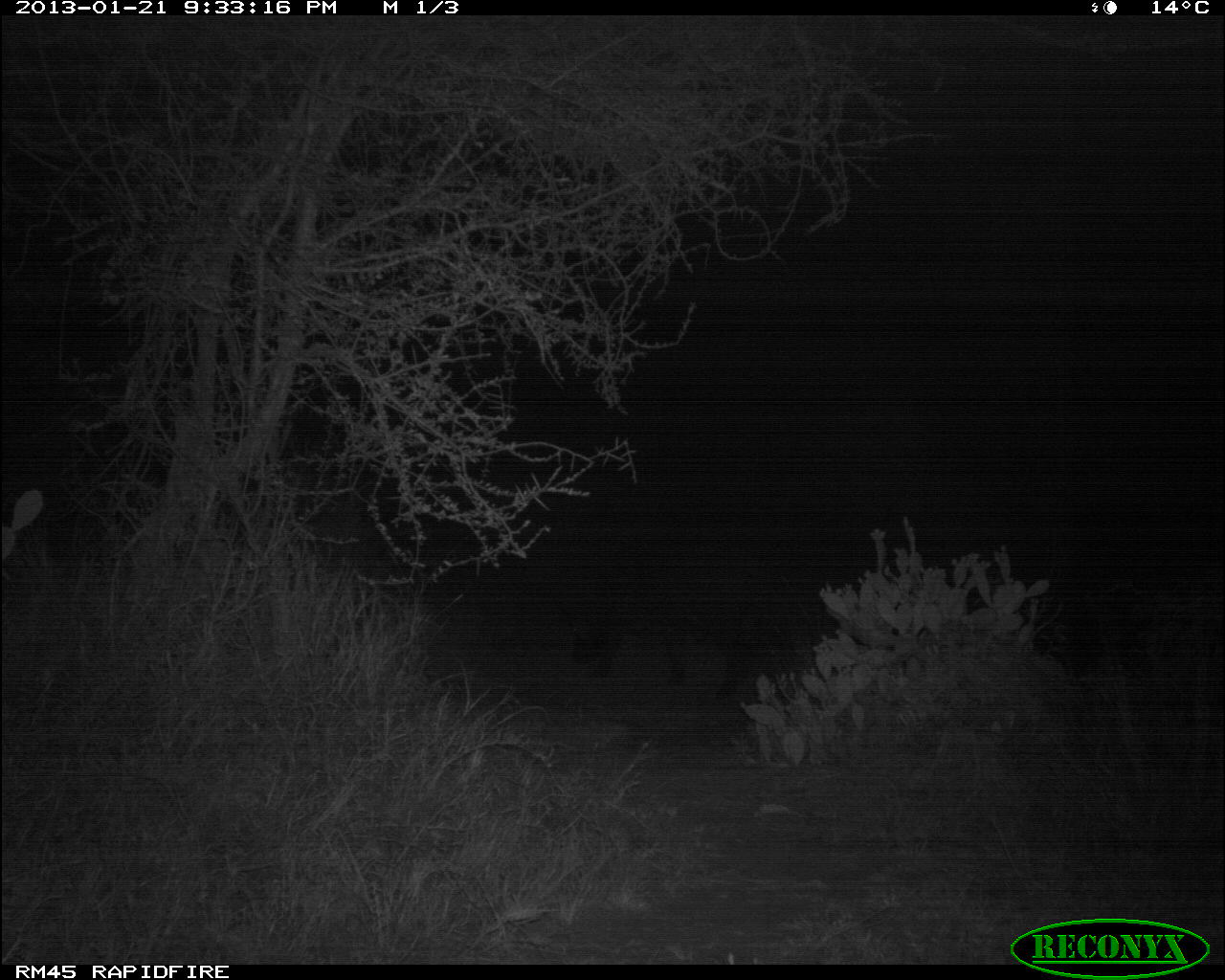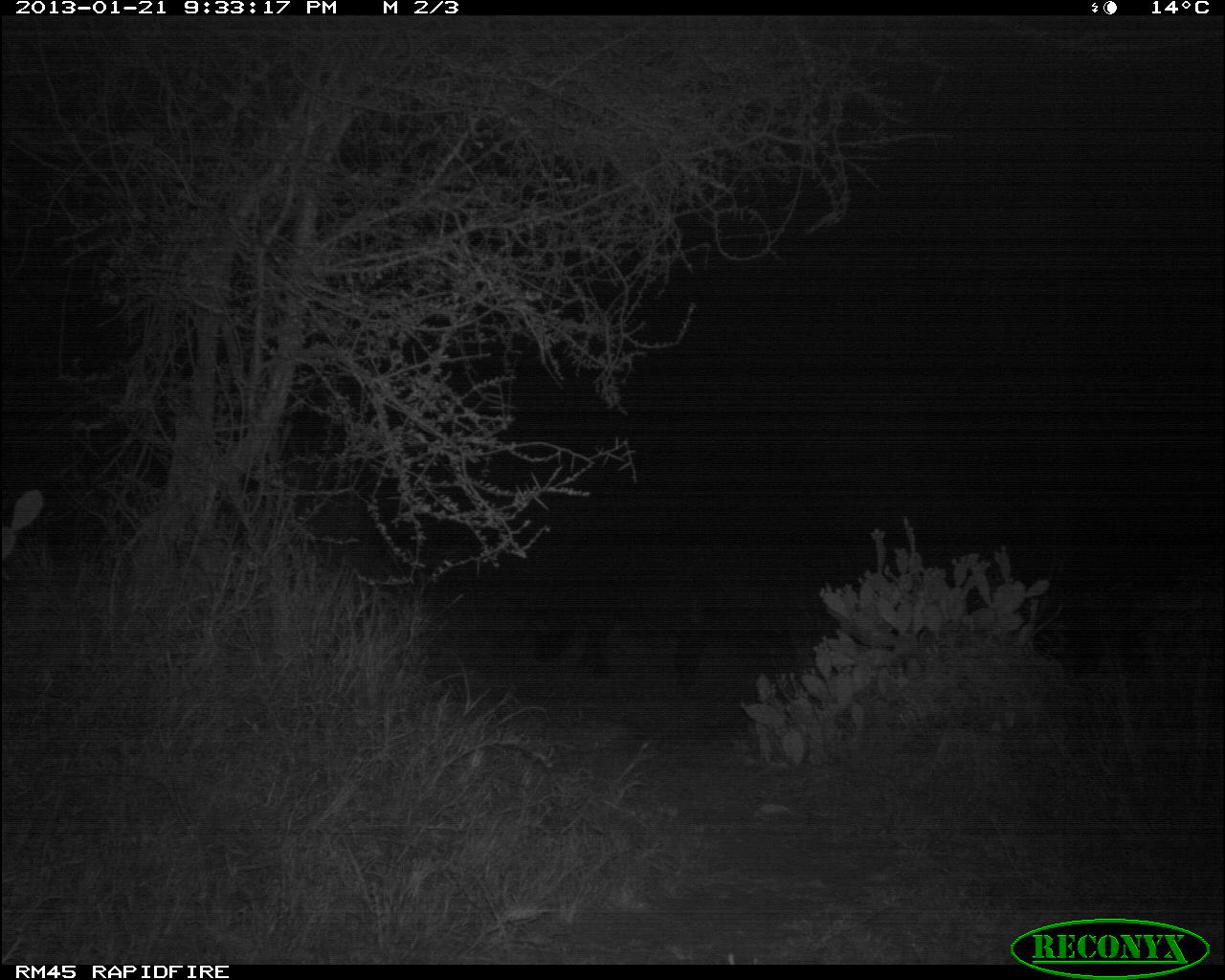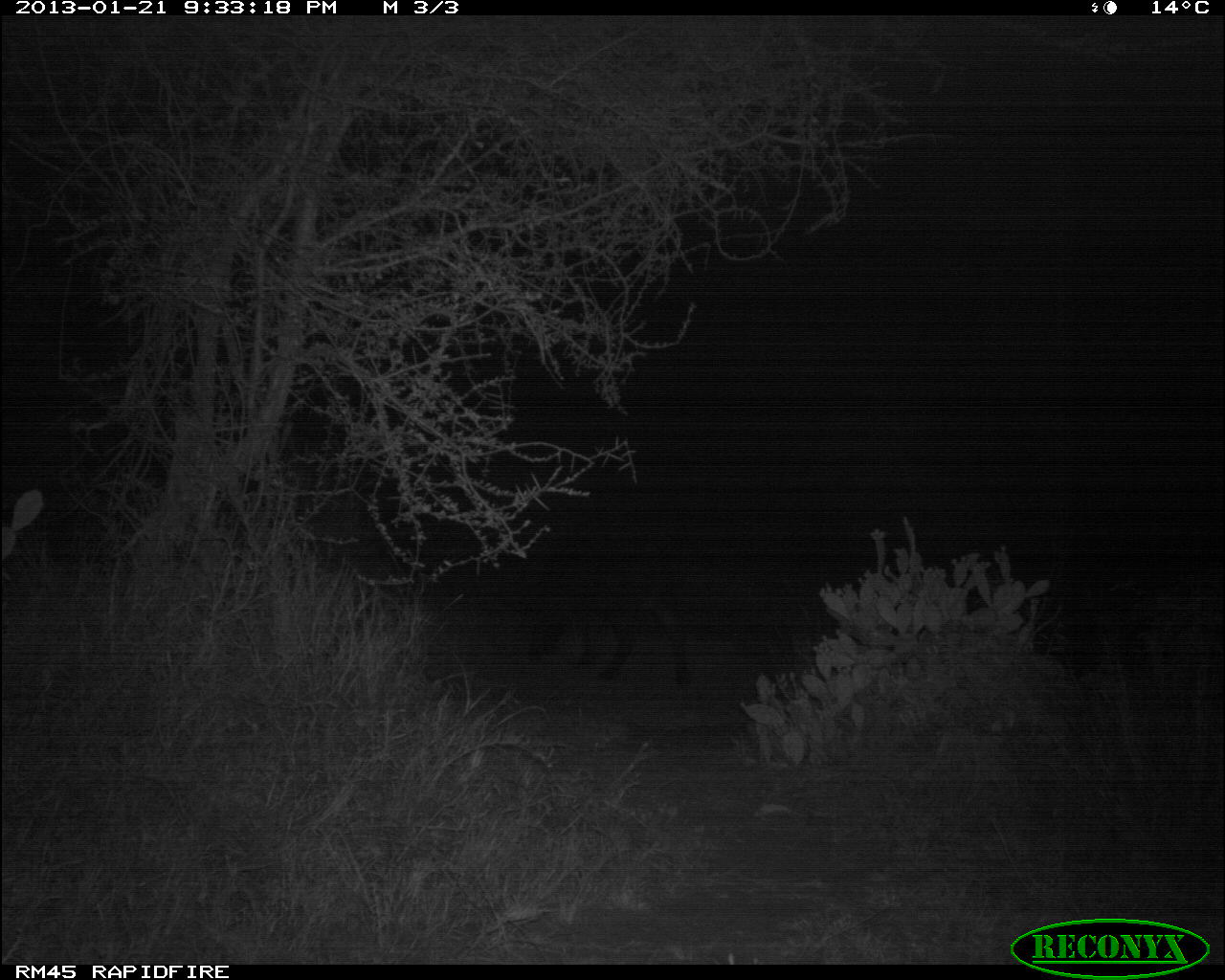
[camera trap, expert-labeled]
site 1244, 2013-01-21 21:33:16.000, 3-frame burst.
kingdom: Animalia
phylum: Chordata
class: Mammalia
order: Artiodactyla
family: Bovidae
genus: Syncerus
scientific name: Syncerus caffer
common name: african buffalo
Syncerus caffer (african buffalo), count 1.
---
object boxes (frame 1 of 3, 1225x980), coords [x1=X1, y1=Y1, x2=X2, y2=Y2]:
syncerus caffer: [x1=563, y1=548, x2=817, y2=701]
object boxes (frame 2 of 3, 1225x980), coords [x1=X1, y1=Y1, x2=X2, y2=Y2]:
syncerus caffer: [x1=529, y1=545, x2=796, y2=692]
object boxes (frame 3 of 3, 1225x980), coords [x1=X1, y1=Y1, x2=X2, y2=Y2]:
syncerus caffer: [x1=518, y1=534, x2=711, y2=693]